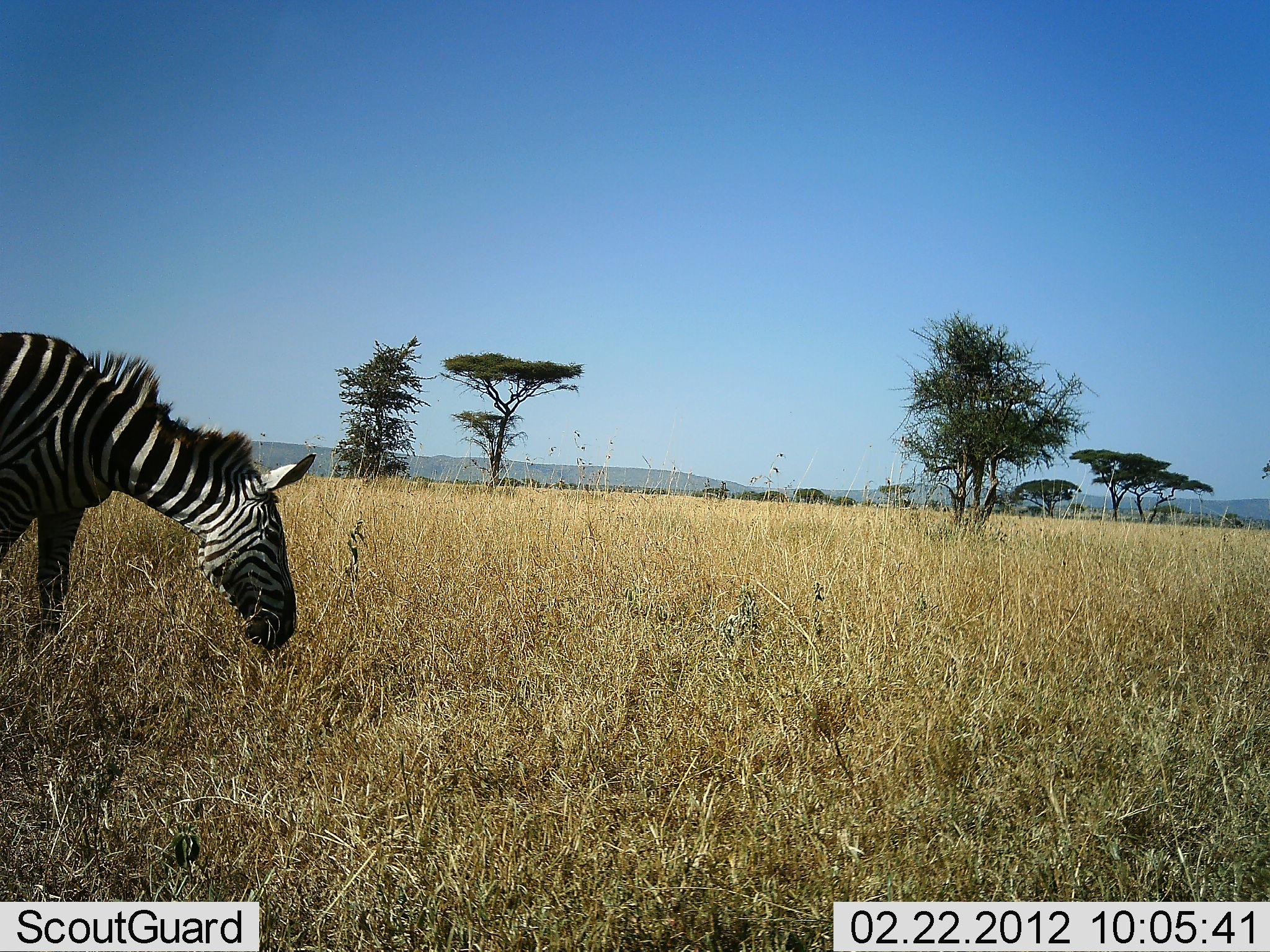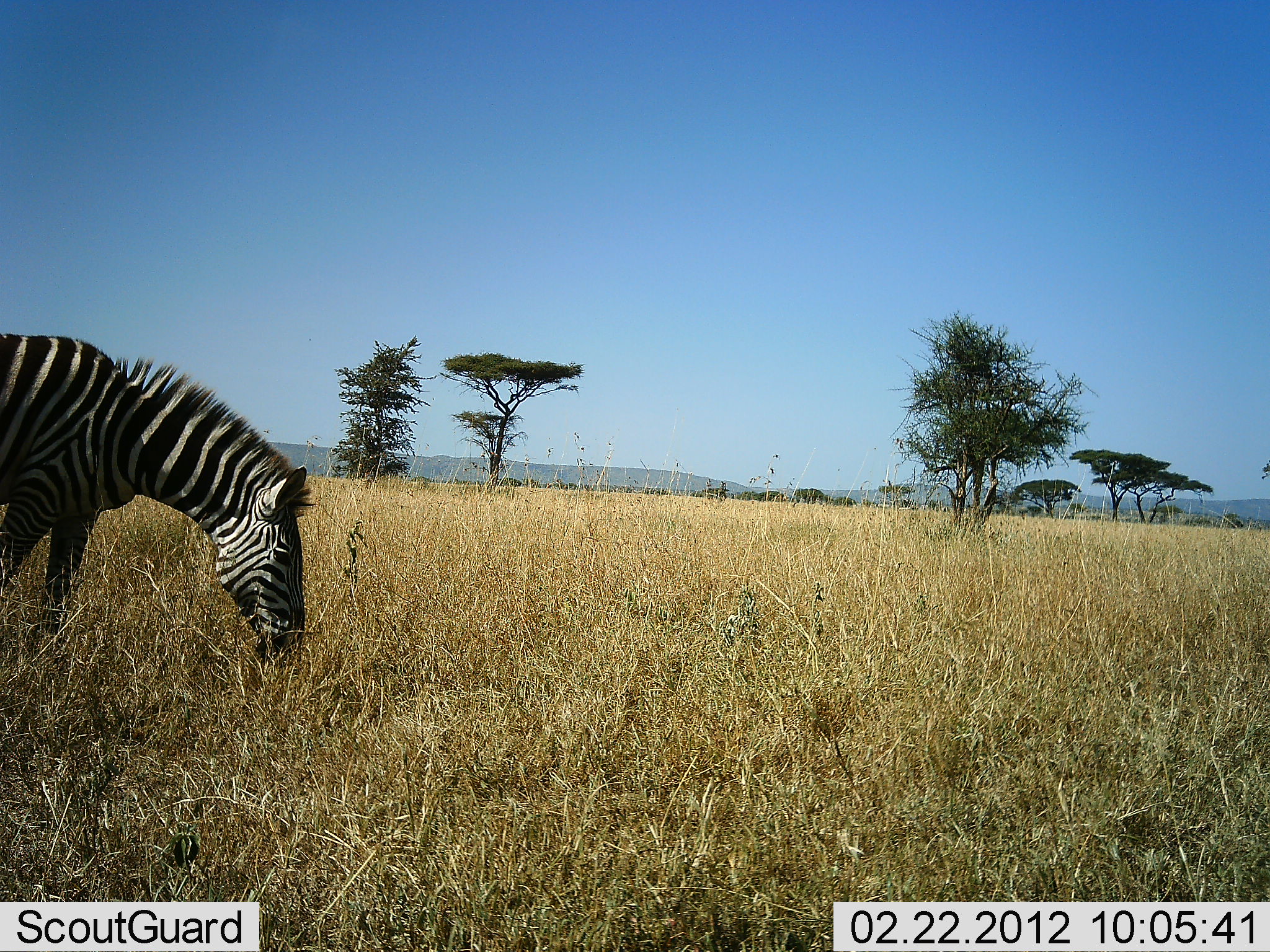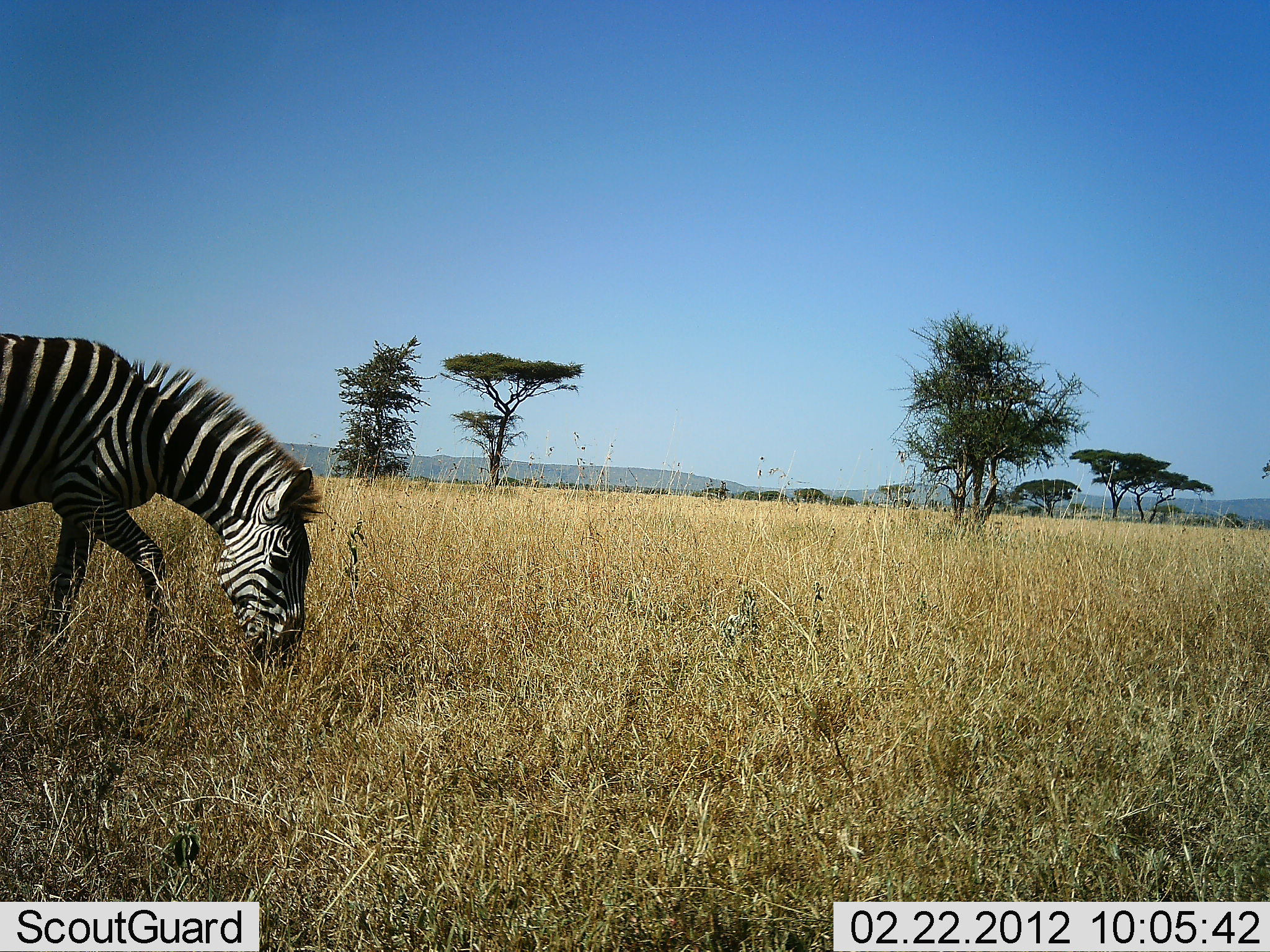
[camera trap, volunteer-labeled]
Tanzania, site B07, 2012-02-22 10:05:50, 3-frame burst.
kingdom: Animalia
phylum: Chordata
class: Mammalia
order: Perissodactyla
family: Equidae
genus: Equus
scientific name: Equus quagga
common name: plains zebra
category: zebra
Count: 1.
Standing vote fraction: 13%.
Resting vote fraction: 0%.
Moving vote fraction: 0%.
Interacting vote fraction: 0%.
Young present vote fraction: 0%.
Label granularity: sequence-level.